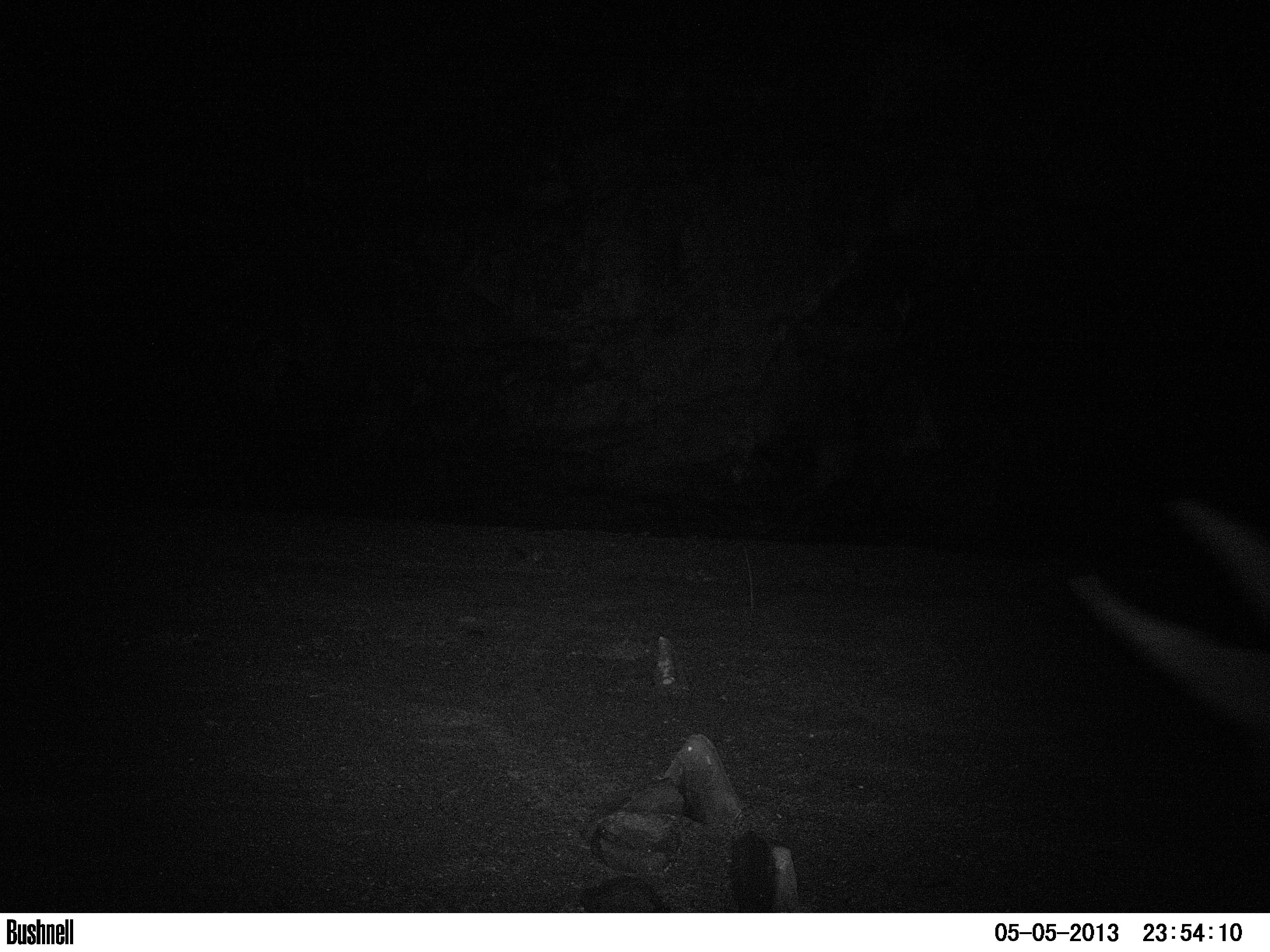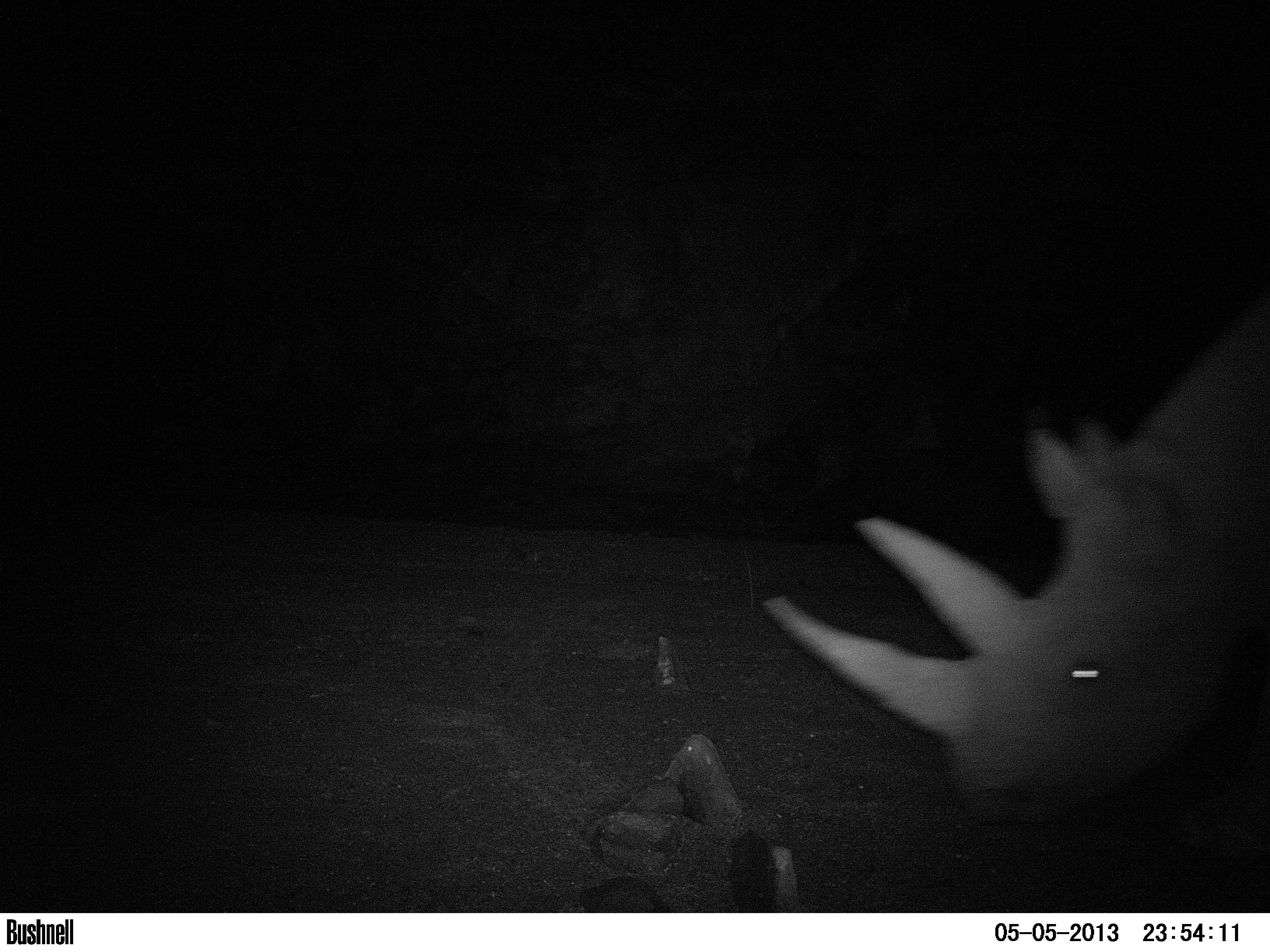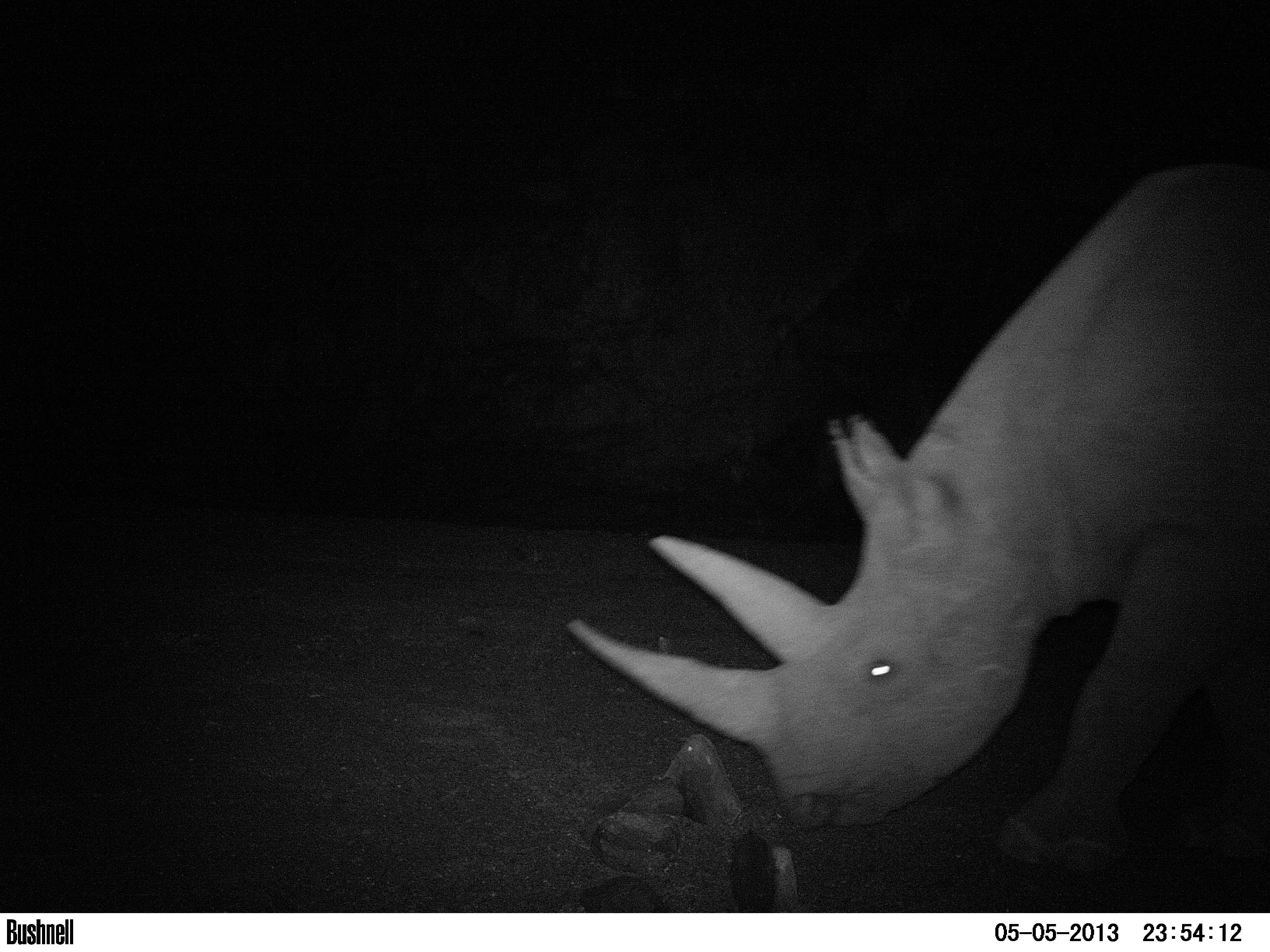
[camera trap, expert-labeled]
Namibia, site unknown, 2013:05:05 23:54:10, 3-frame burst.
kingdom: Animalia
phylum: Chordata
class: Mammalia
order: Perissodactyla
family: Rhinocerotidae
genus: Diceros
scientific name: Diceros bicornis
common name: black rhinoceros